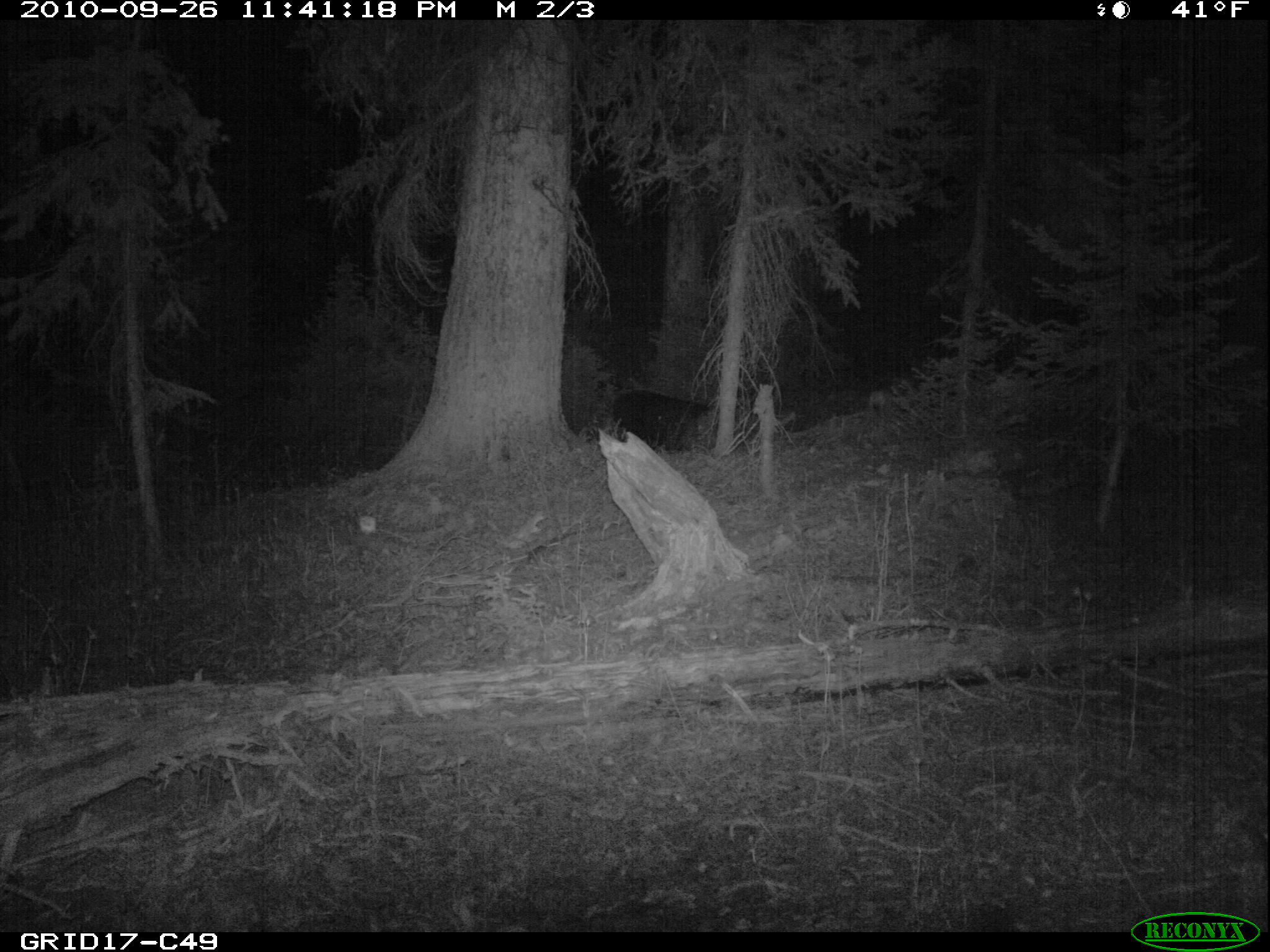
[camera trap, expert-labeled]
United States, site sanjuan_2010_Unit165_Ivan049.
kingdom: Animalia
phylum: Chordata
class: Mammalia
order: Artiodactyla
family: Cervidae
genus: Odocoileus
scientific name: Odocoileus hemionus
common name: mule deer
Odocoileus hemionus (mule deer).